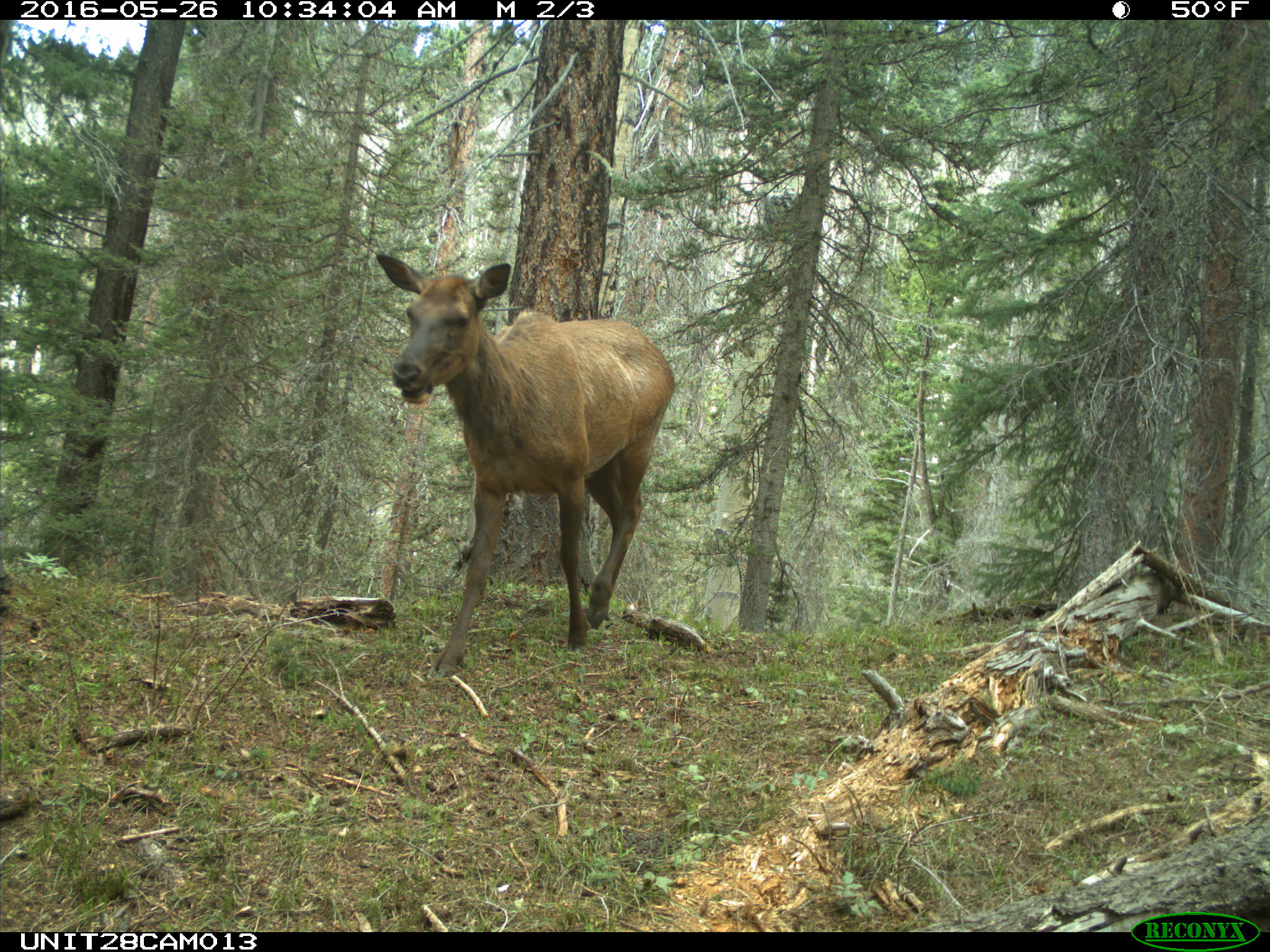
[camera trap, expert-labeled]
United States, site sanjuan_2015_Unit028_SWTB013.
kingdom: Animalia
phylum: Chordata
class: Mammalia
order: Artiodactyla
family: Cervidae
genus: Cervus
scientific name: Cervus elaphus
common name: red deer